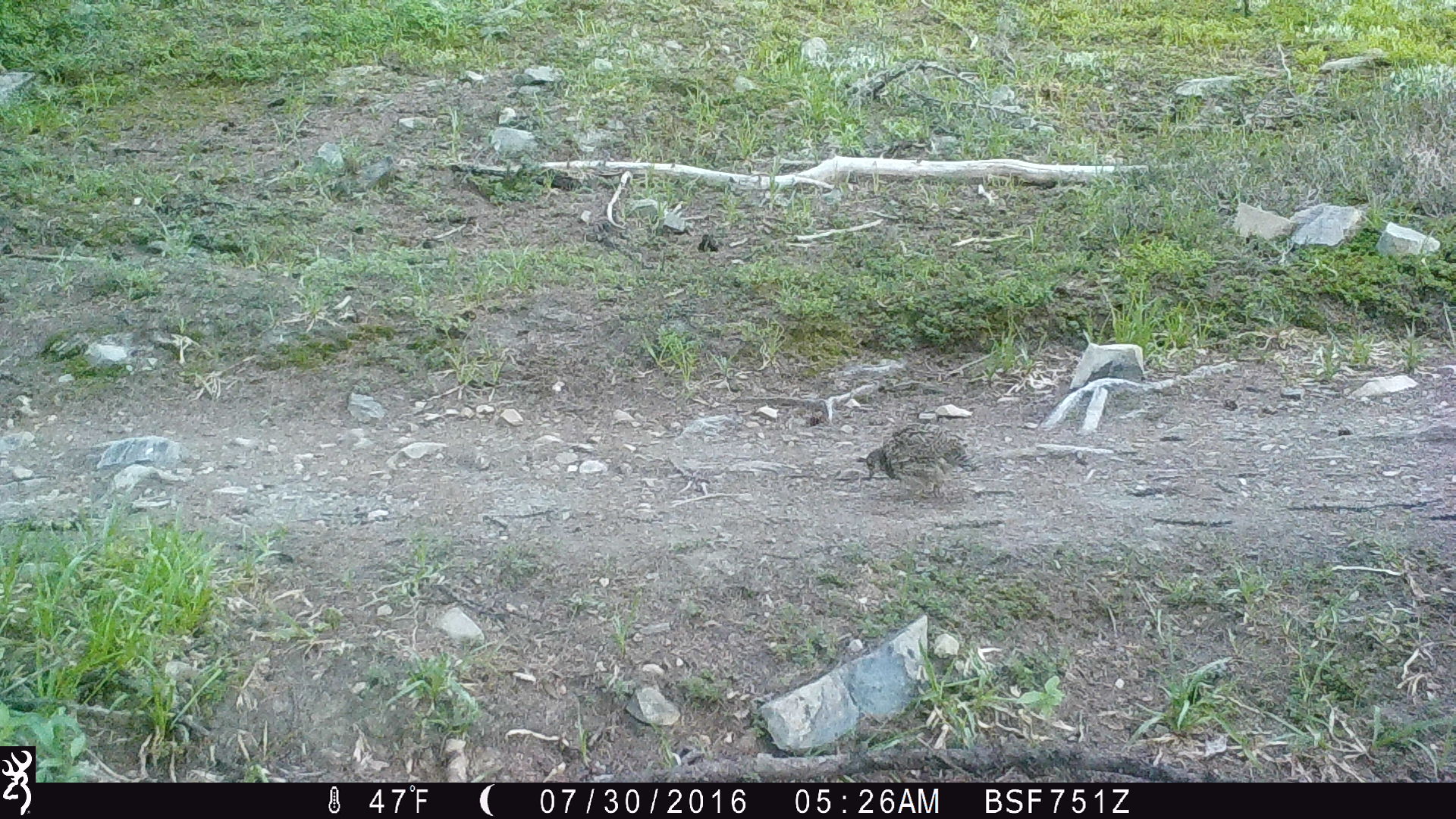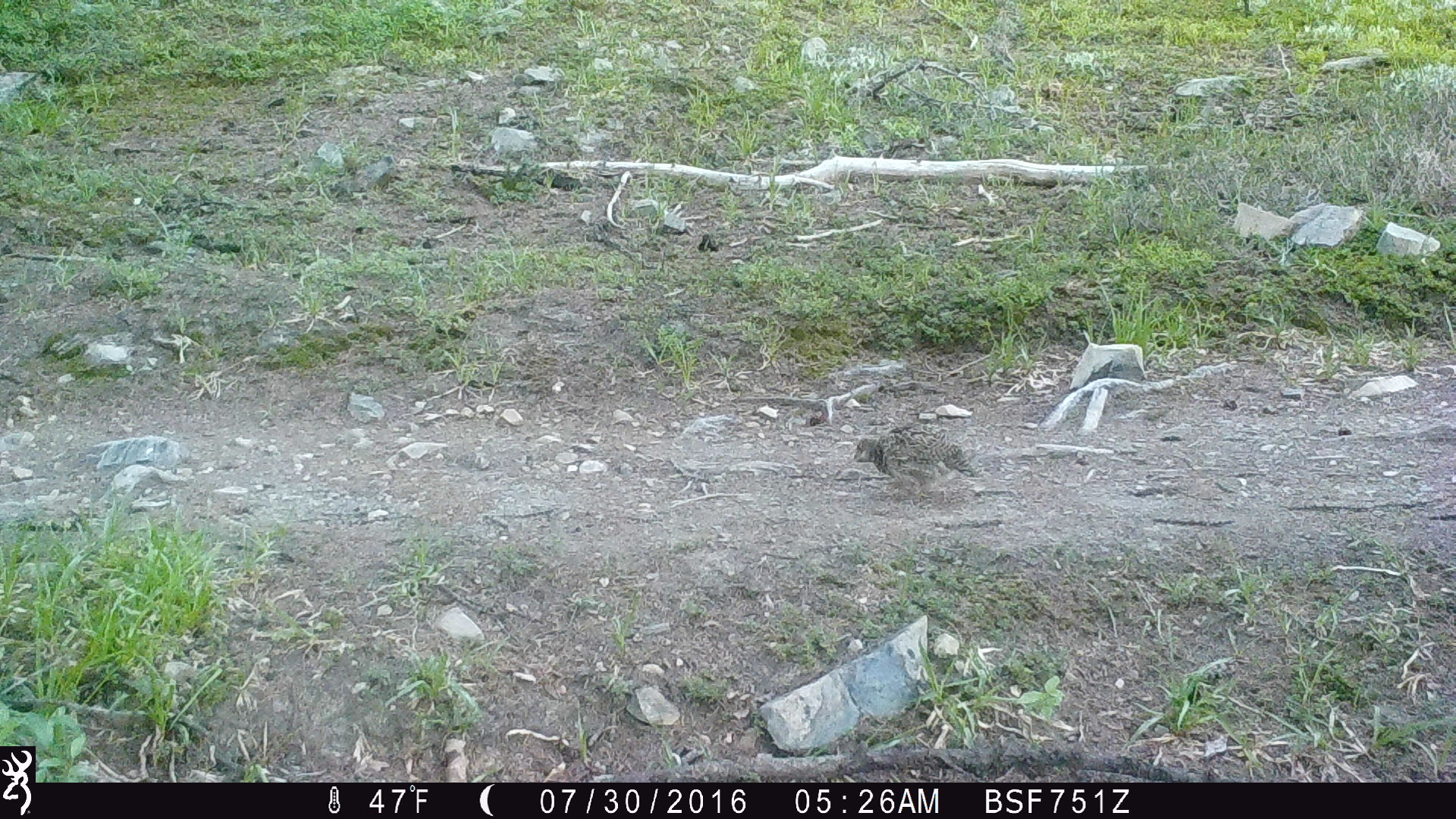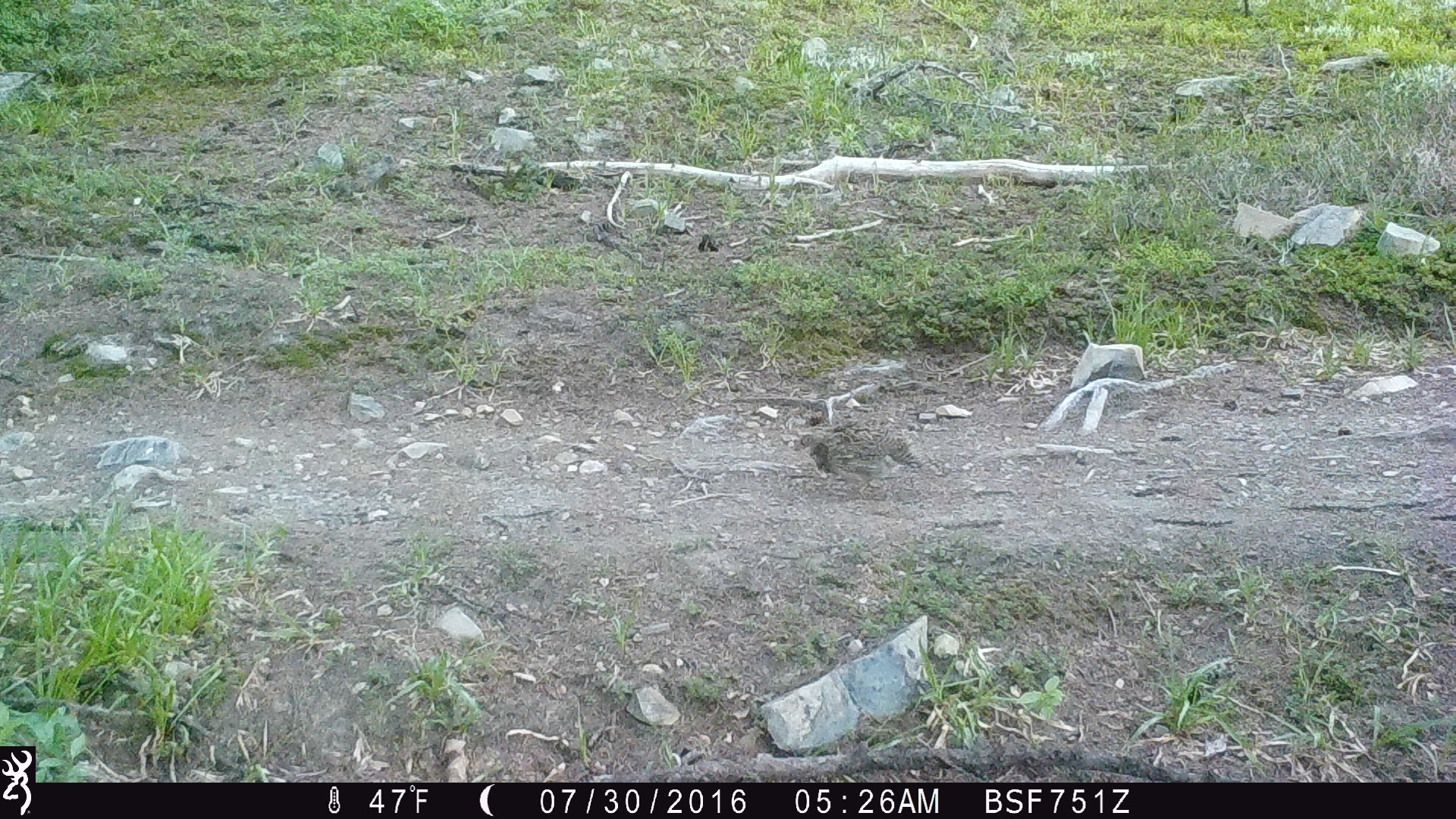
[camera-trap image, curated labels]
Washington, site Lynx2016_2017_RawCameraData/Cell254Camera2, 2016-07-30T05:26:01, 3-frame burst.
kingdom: Animalia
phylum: Chordata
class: Aves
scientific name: Aves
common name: birds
Aves (birds). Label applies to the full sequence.